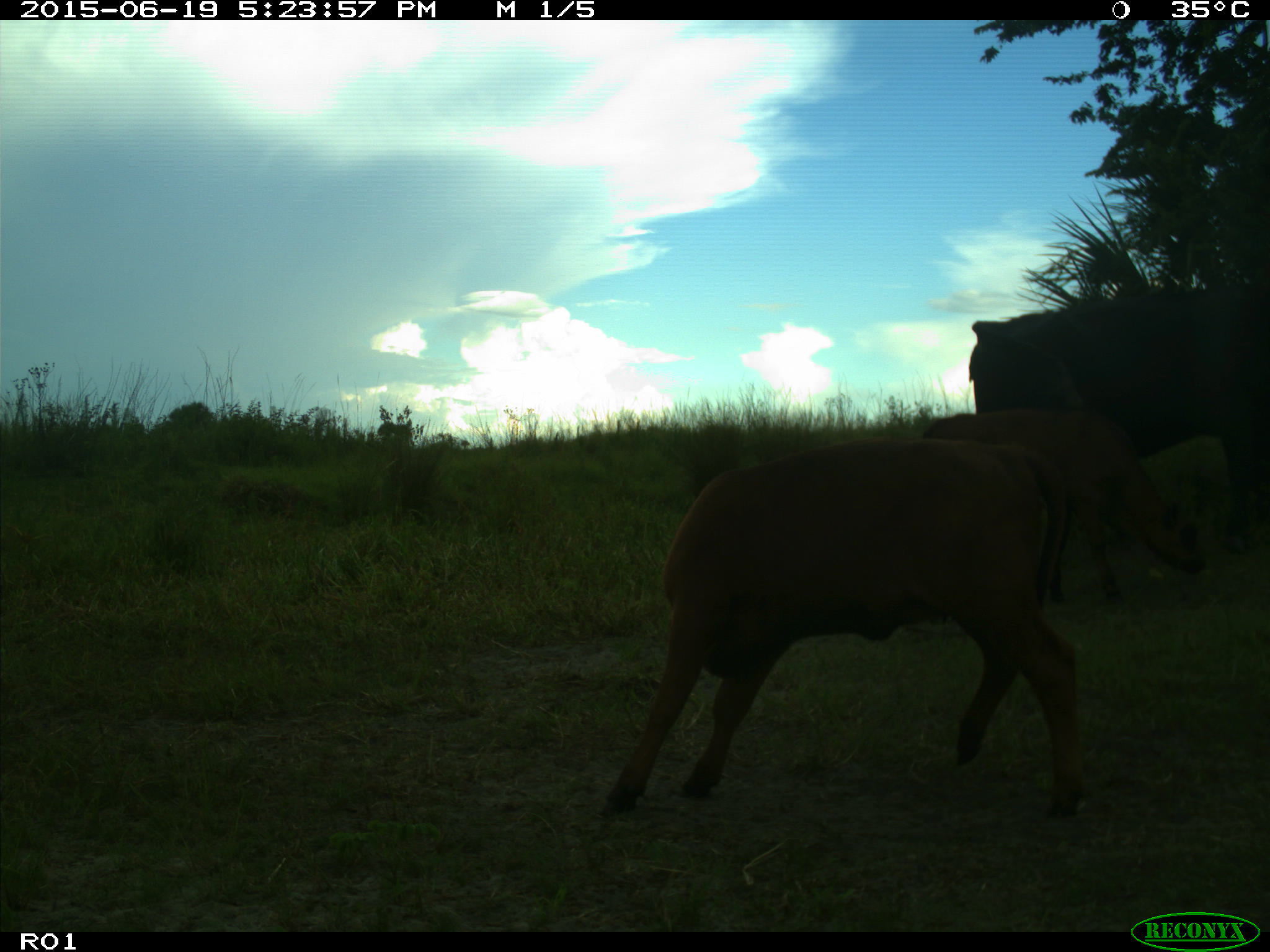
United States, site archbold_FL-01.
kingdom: Animalia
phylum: Chordata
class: Mammalia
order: Artiodactyla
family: Bovidae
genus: Bos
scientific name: Bos taurus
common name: domestic cow